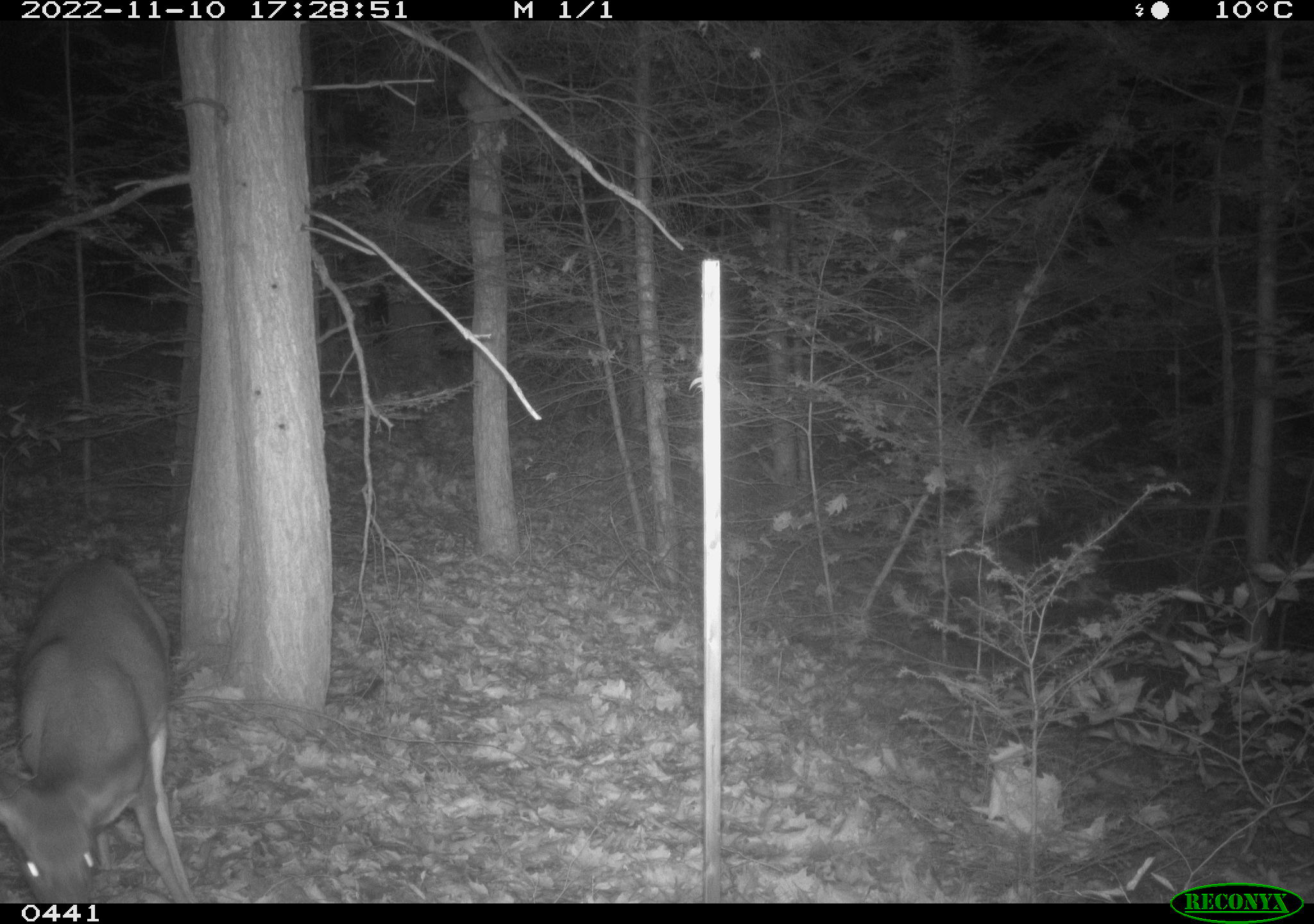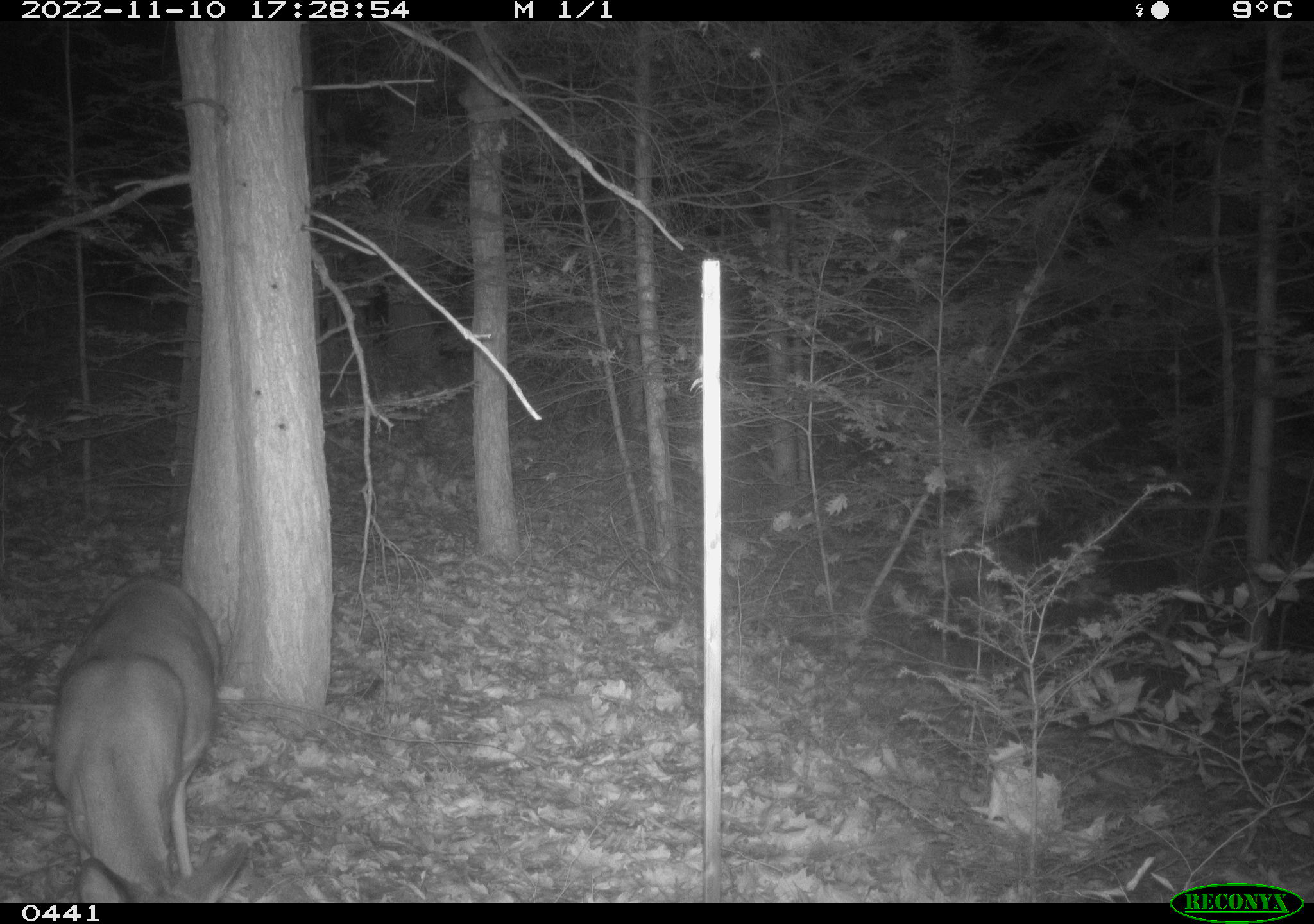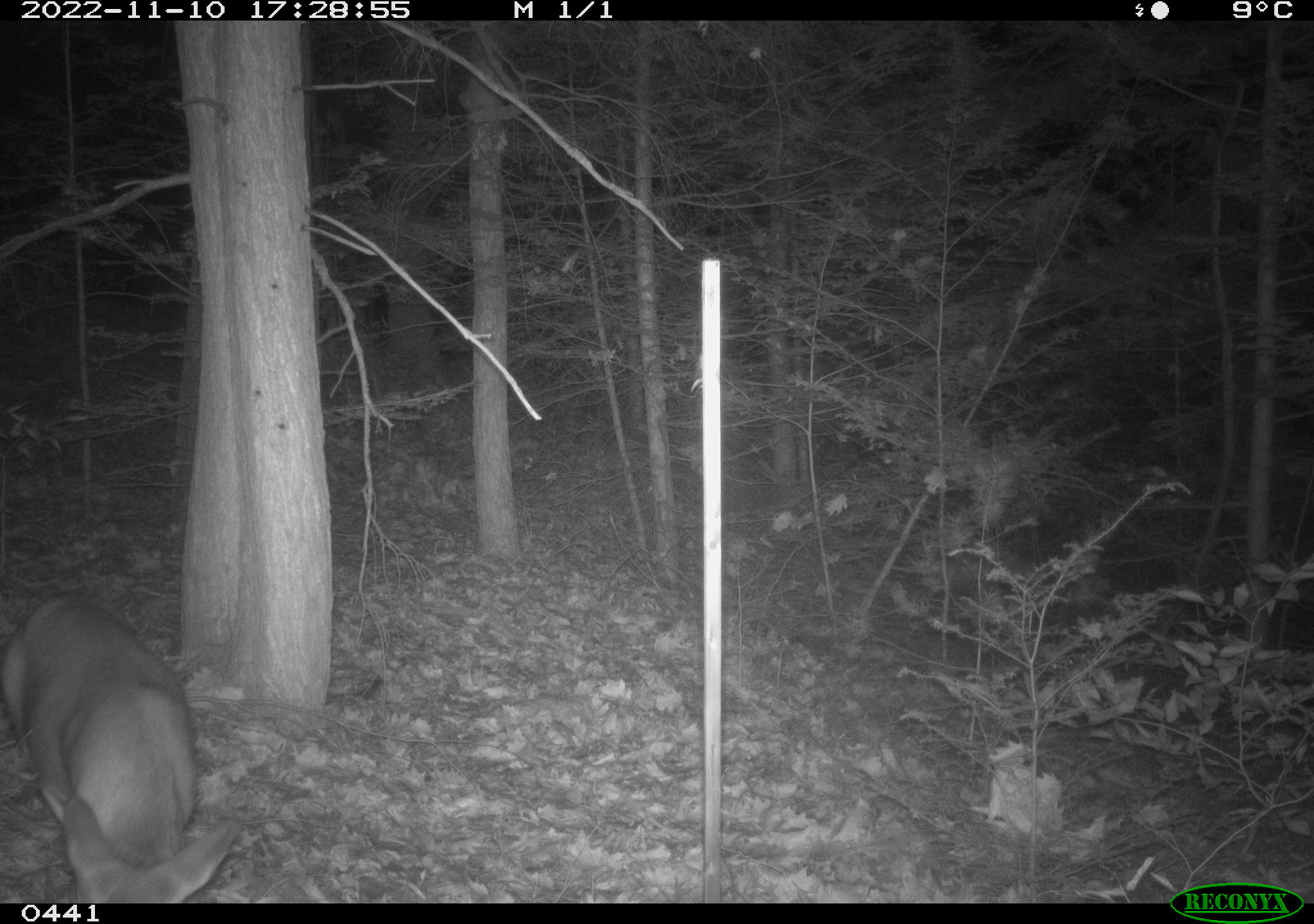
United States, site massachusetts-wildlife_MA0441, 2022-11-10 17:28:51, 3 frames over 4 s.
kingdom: Animalia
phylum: Chordata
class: Mammalia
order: Artiodactyla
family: Cervidae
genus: Odocoileus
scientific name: Odocoileus virginianus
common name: white-tailed deer